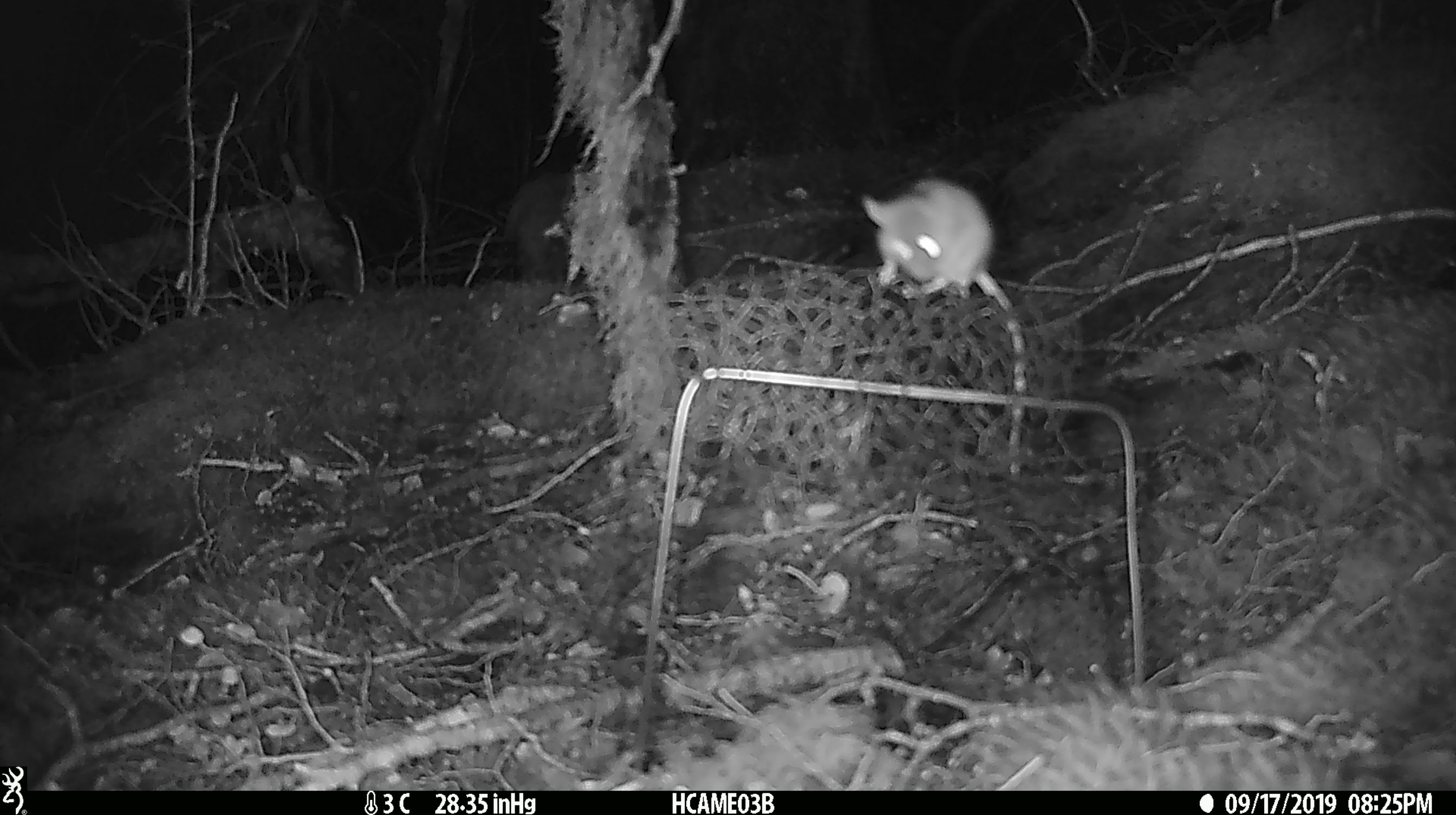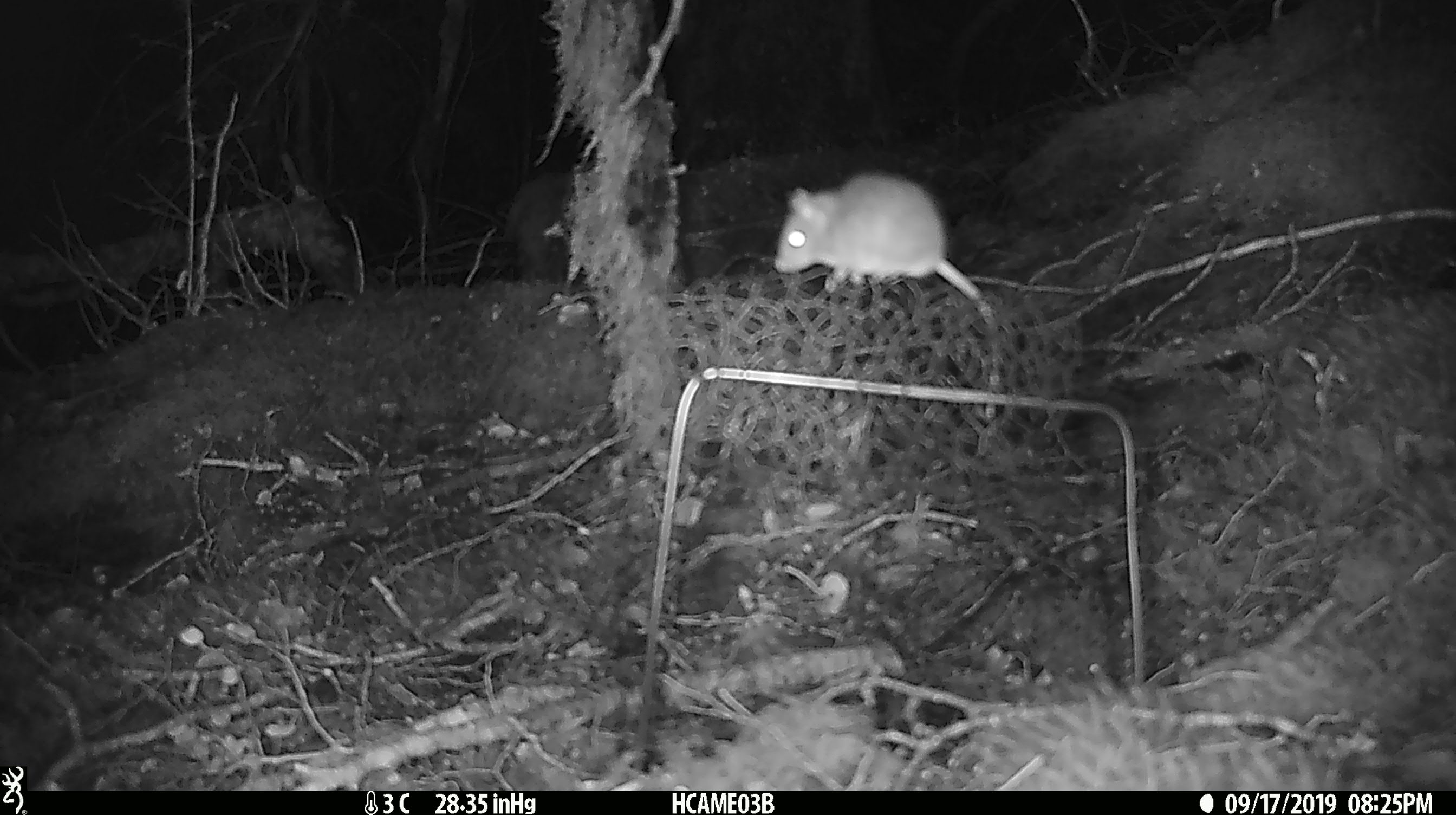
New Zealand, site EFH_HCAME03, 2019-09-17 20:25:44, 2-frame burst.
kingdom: Animalia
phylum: Chordata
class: Mammalia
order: Rodentia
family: Muridae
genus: Mus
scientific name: Mus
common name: mouse